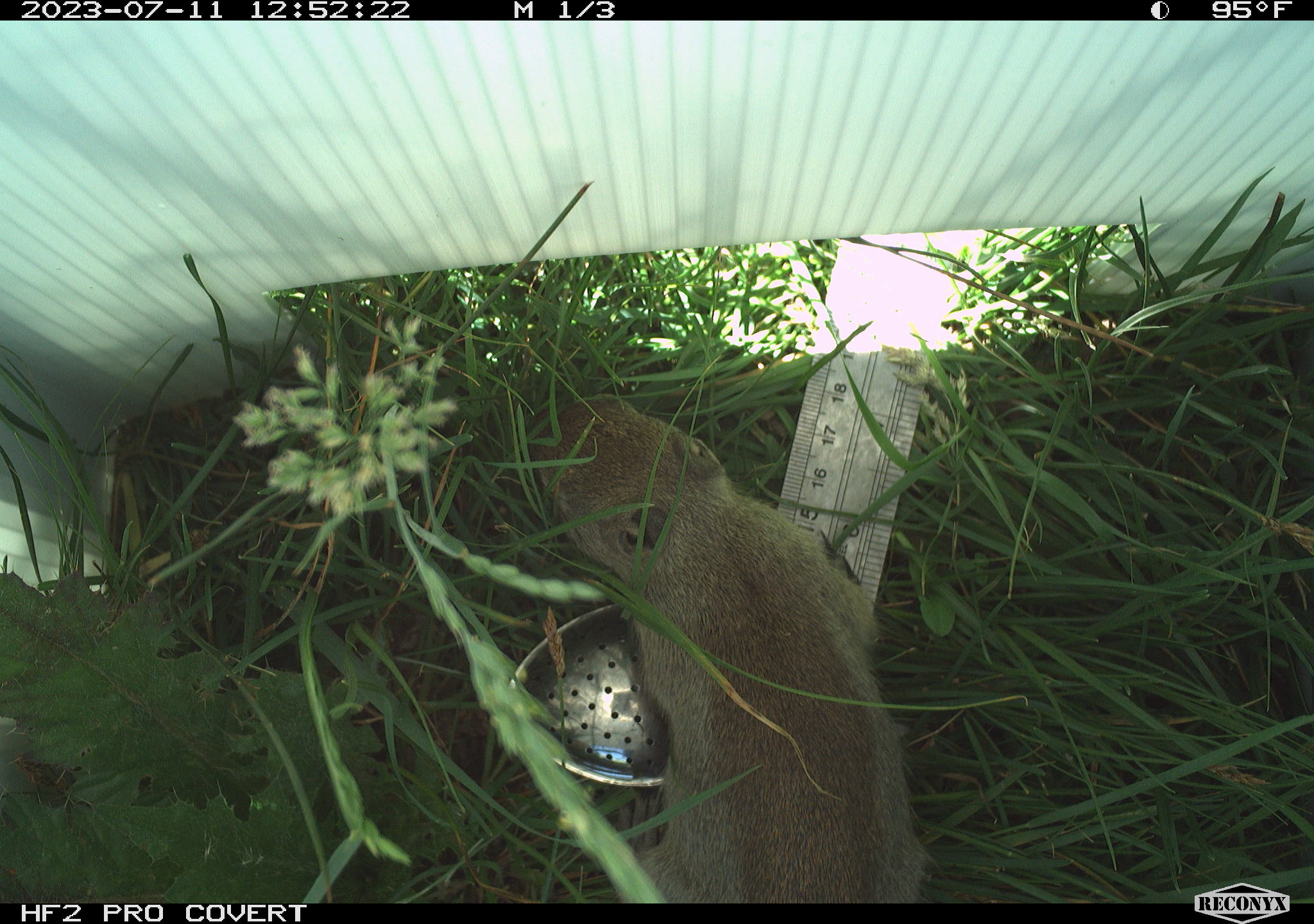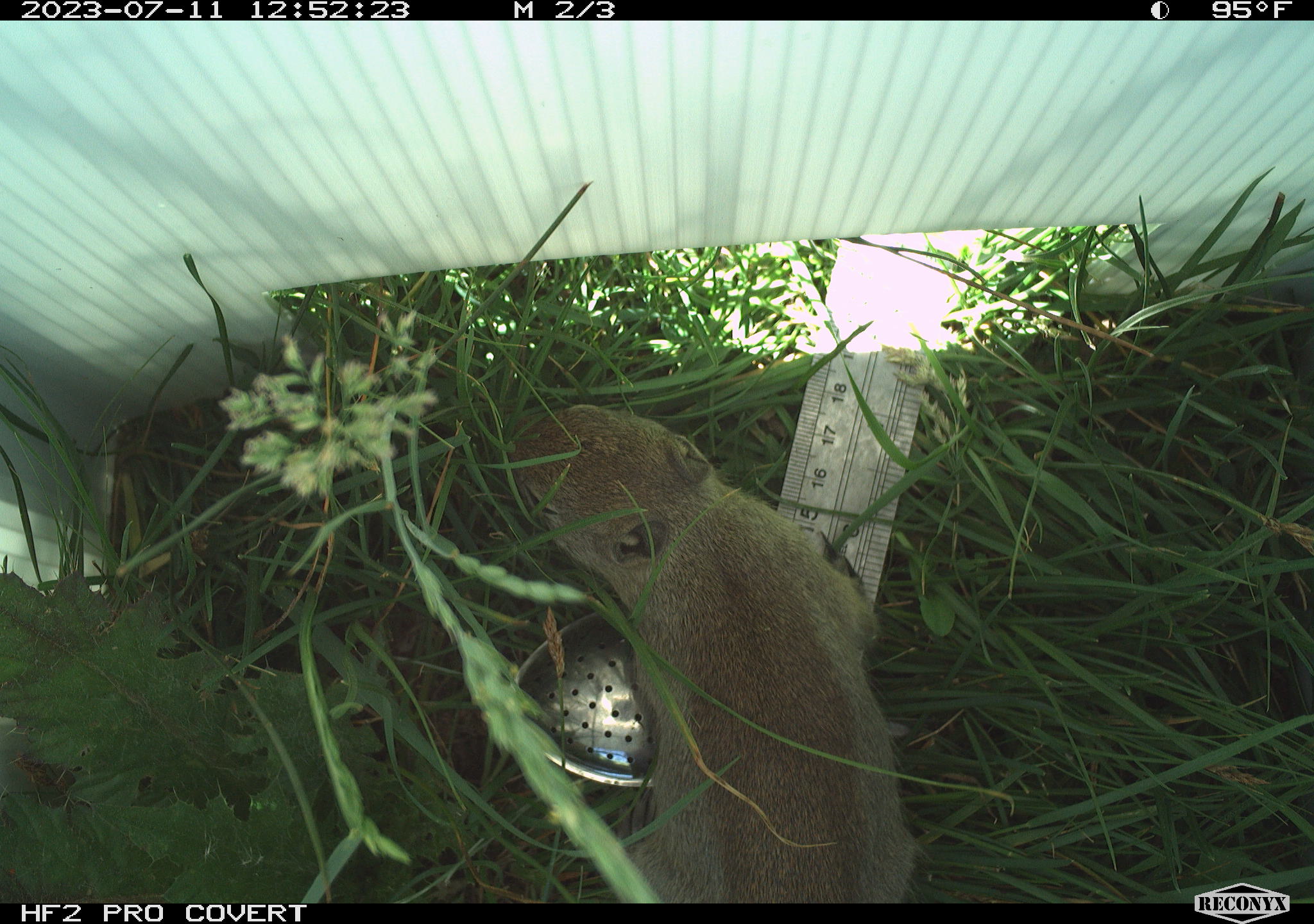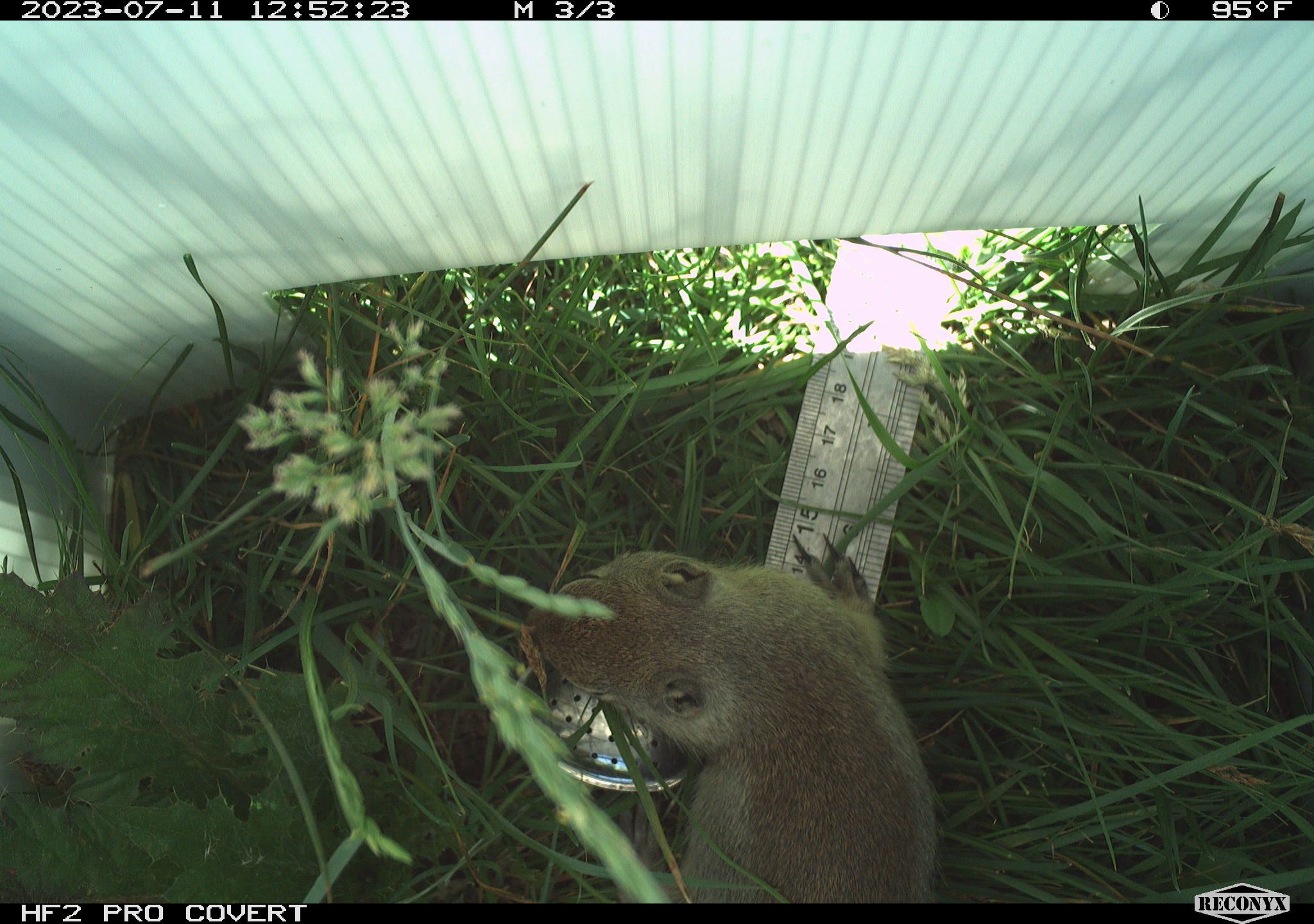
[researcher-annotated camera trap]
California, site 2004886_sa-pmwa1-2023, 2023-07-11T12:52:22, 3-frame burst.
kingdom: Animalia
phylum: Chordata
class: Mammalia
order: Rodentia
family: Sciuridae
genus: Urocitellus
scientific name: Urocitellus beldingi beldingi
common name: belding's ground squirrel